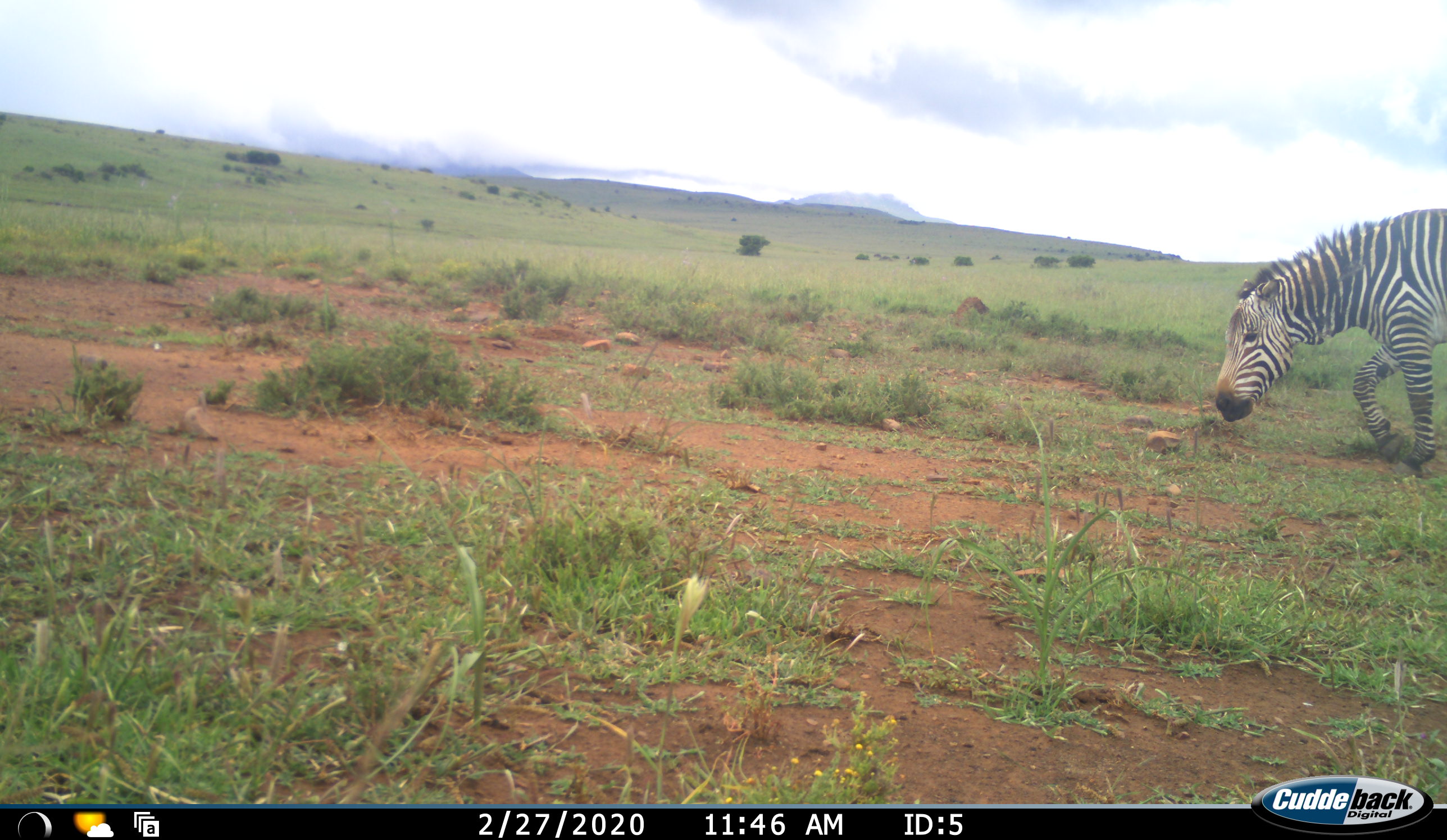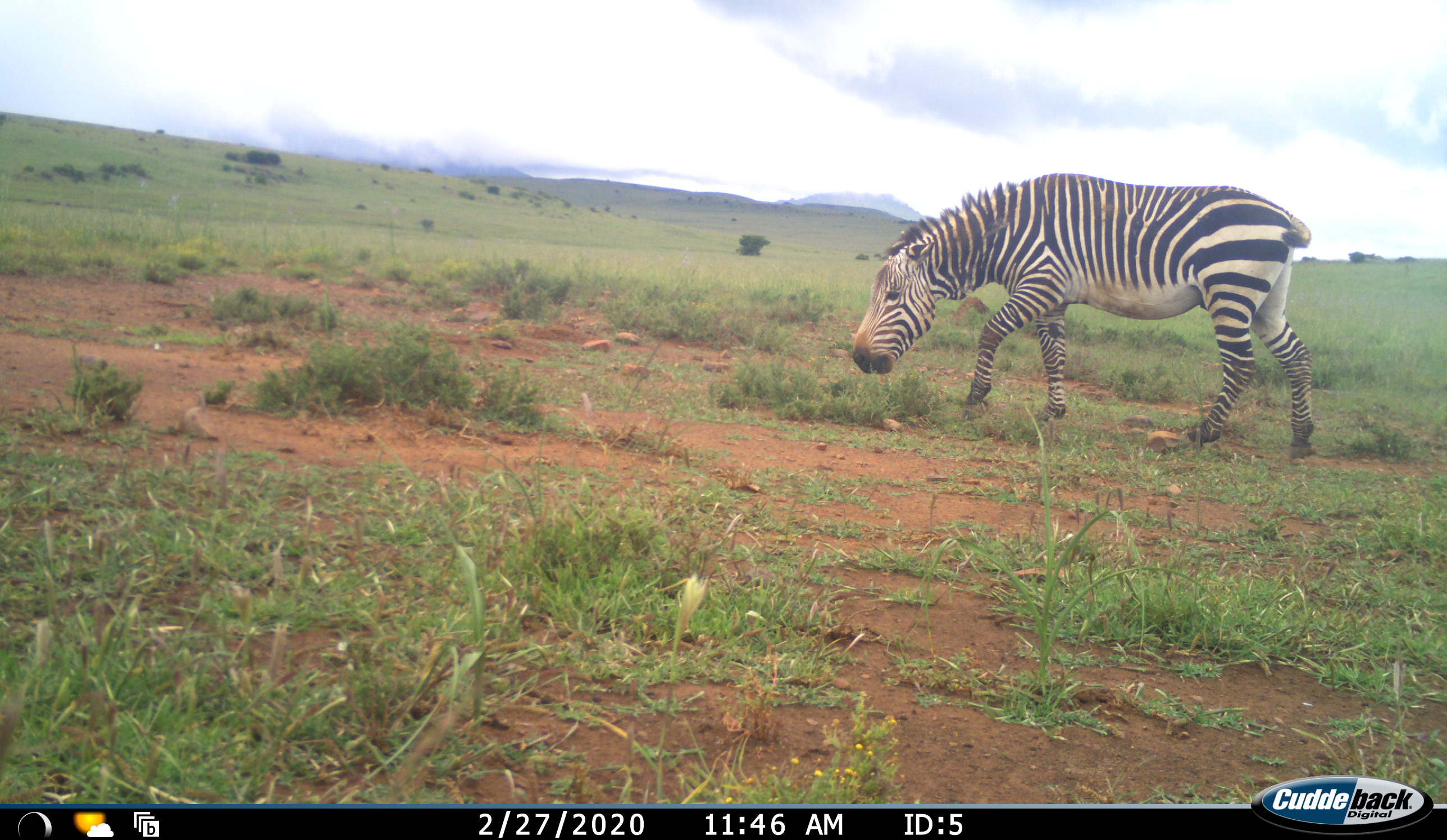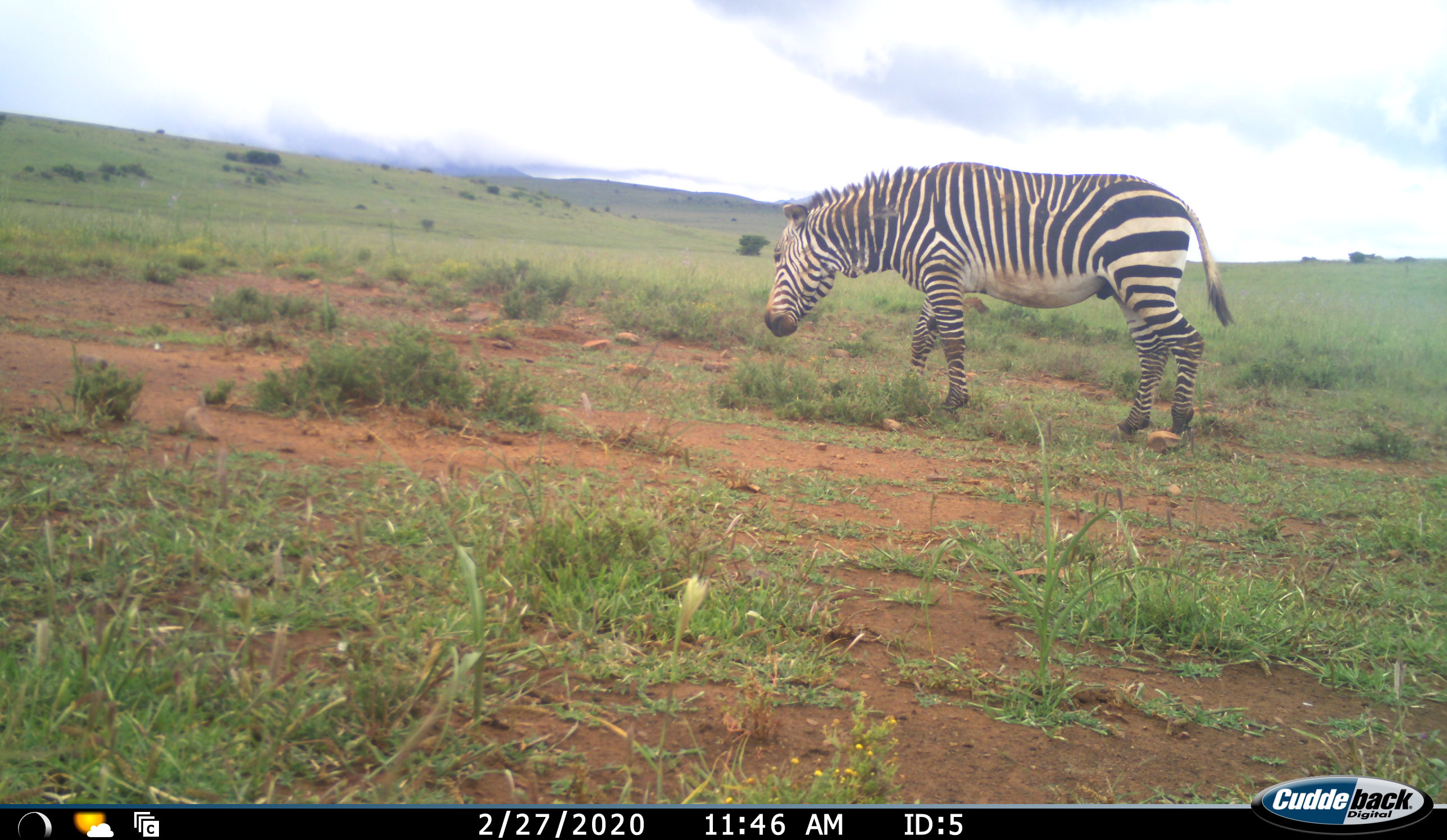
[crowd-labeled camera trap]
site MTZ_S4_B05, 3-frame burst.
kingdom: Animalia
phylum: Chordata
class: Mammalia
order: Perissodactyla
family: Equidae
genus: Equus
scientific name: Equus zebra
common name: mountain zebra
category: zebramountain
Zebramountain (mountain zebra) (Equus zebra), count 1. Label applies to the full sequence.